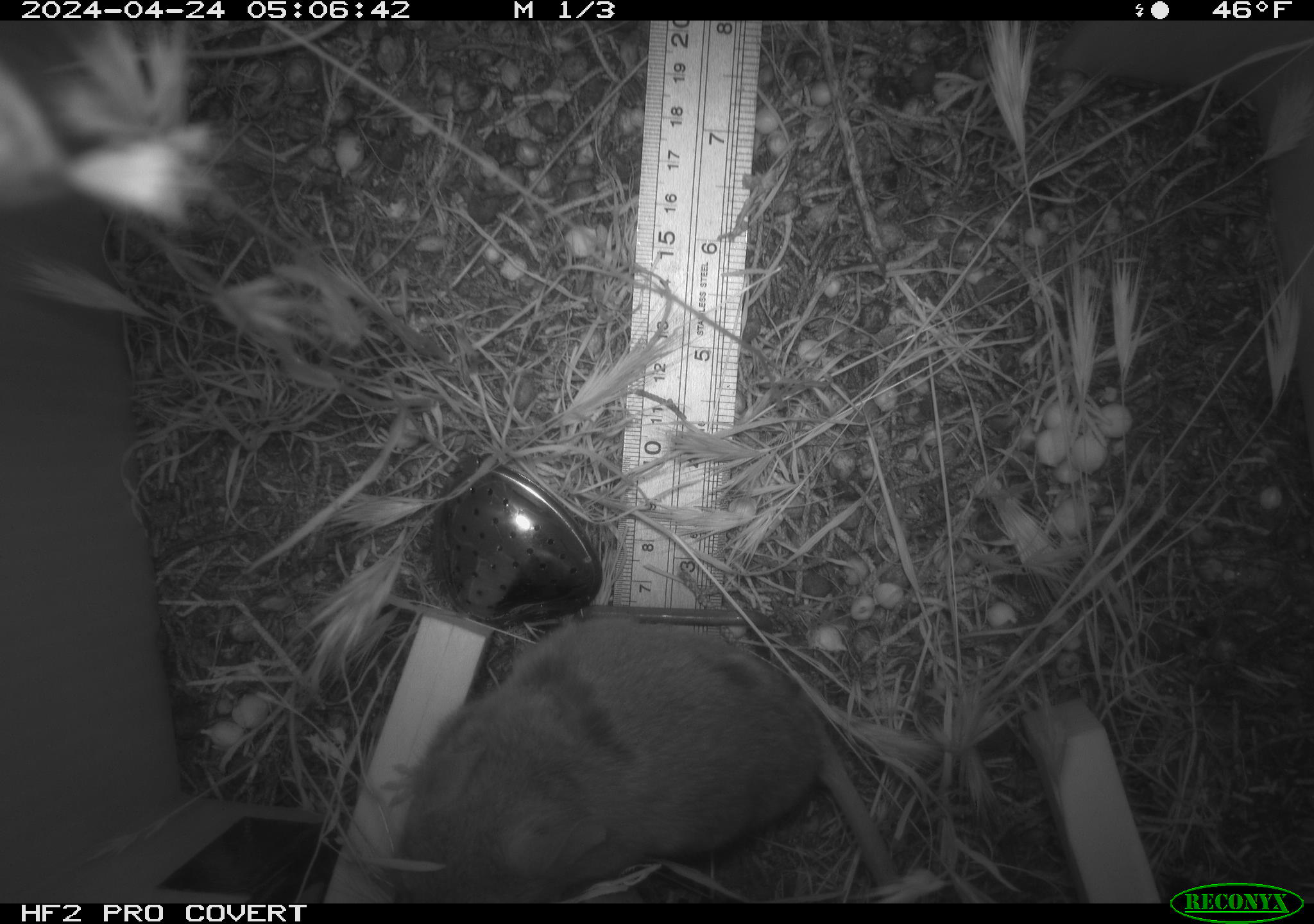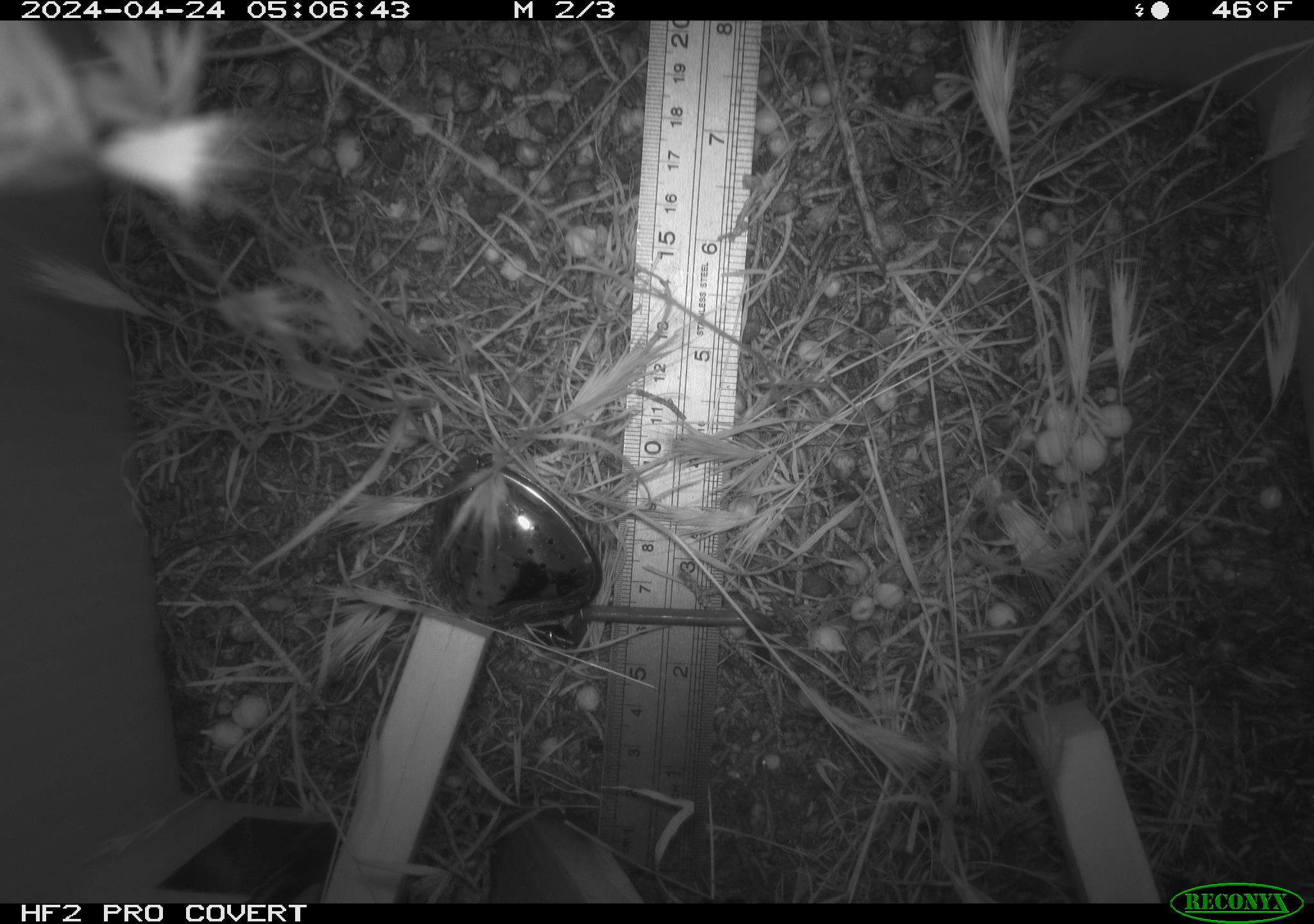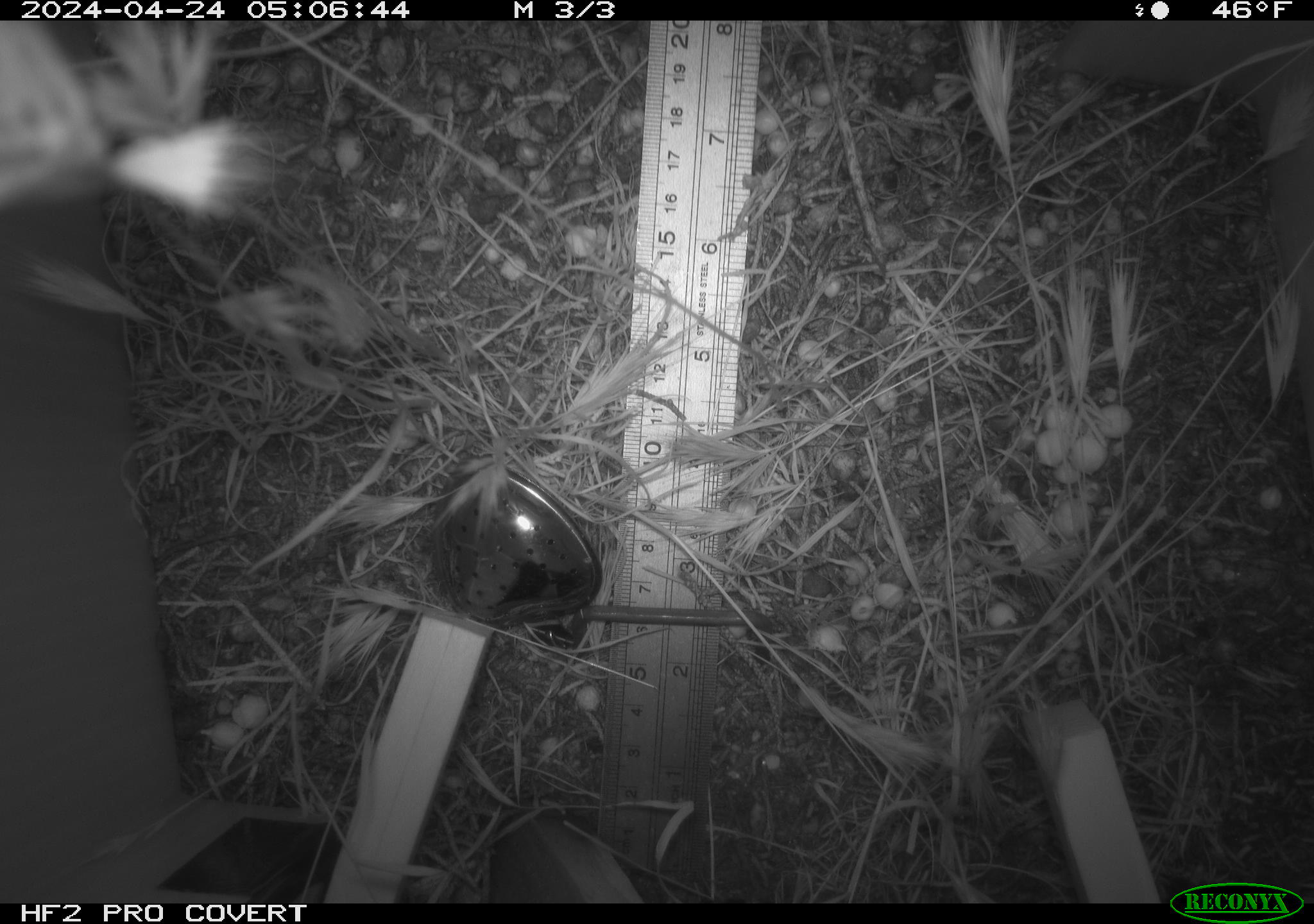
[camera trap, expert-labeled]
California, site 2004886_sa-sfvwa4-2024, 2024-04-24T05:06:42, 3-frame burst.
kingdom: Animalia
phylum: Chordata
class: Mammalia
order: Rodentia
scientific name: Rodentia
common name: mouse species